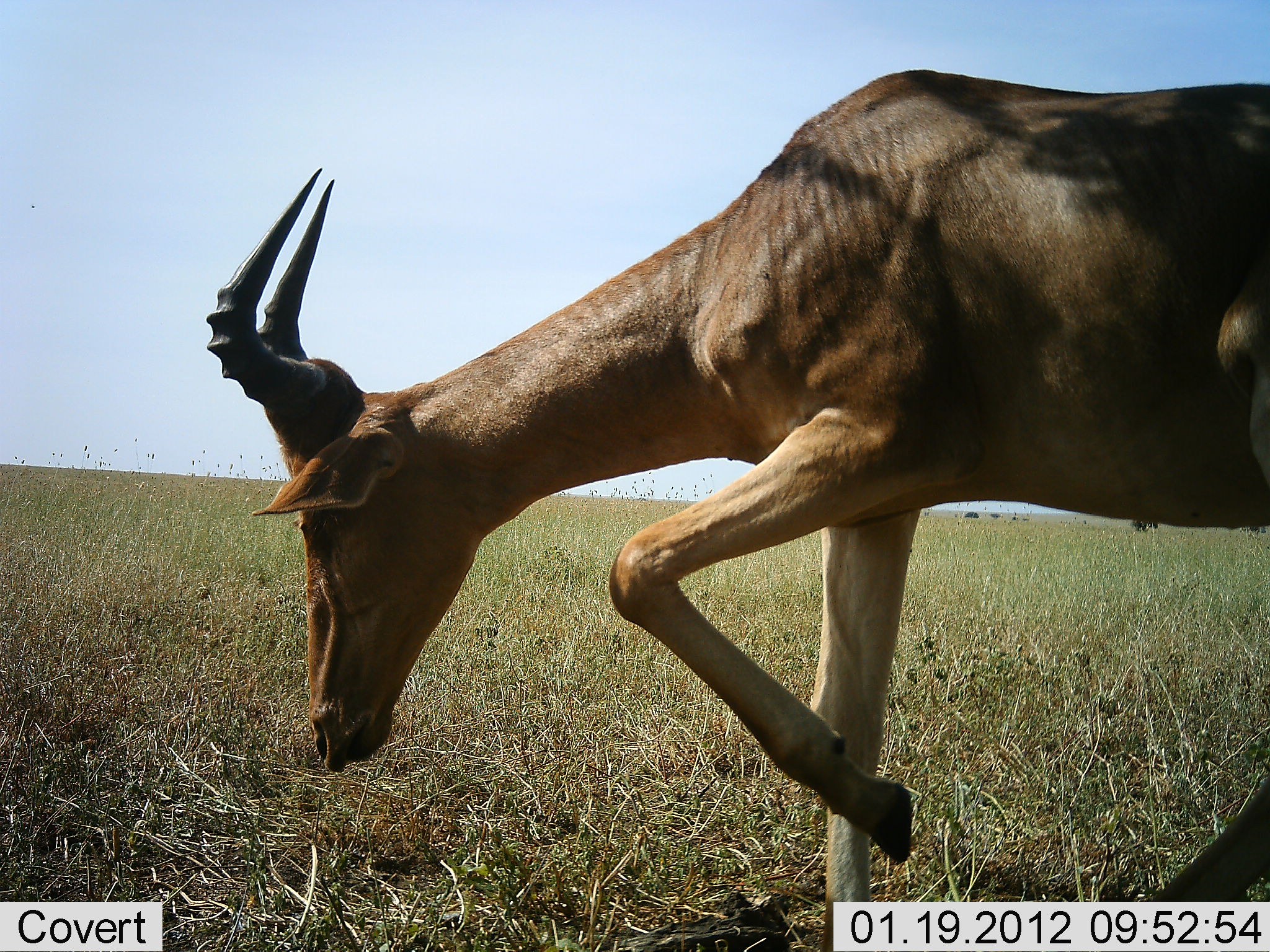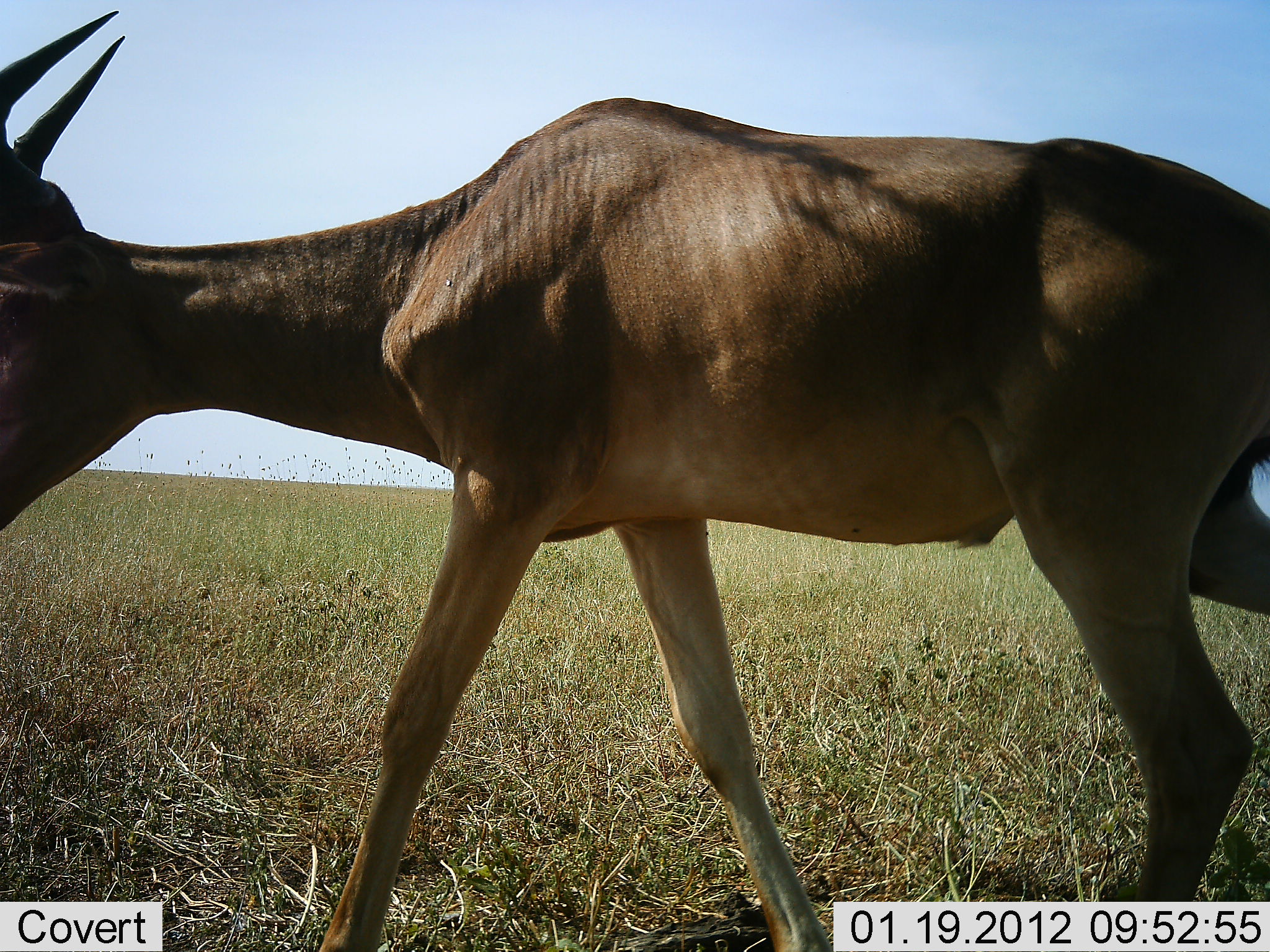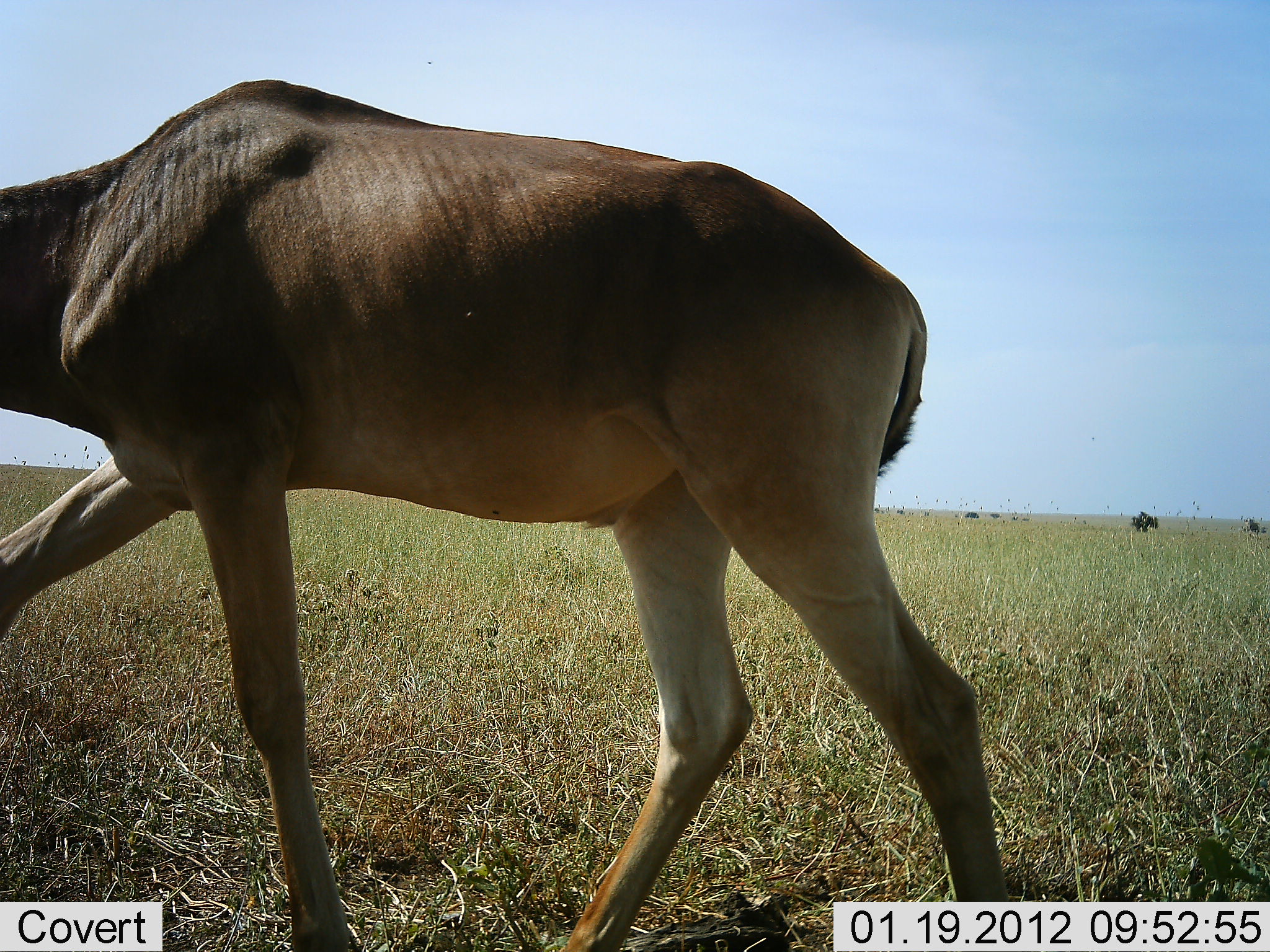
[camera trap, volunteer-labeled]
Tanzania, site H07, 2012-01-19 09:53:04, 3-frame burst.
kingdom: Animalia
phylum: Chordata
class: Mammalia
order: Artiodactyla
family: Bovidae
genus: Alcelaphus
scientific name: Alcelaphus buselaphus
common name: hartebeest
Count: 1.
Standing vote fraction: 0%.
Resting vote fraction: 0%.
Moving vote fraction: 93%.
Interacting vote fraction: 0%.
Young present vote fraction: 0%.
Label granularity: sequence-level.